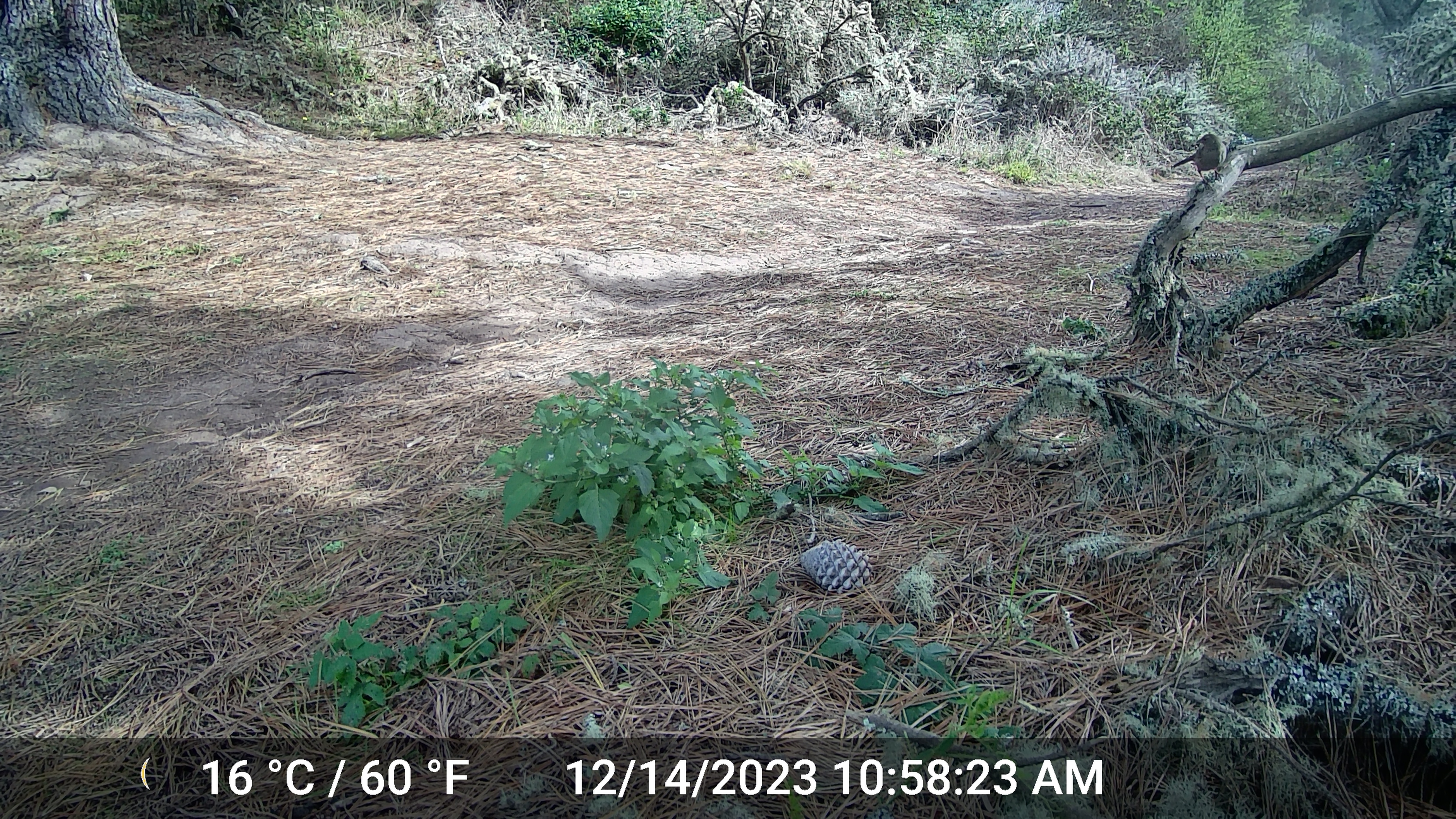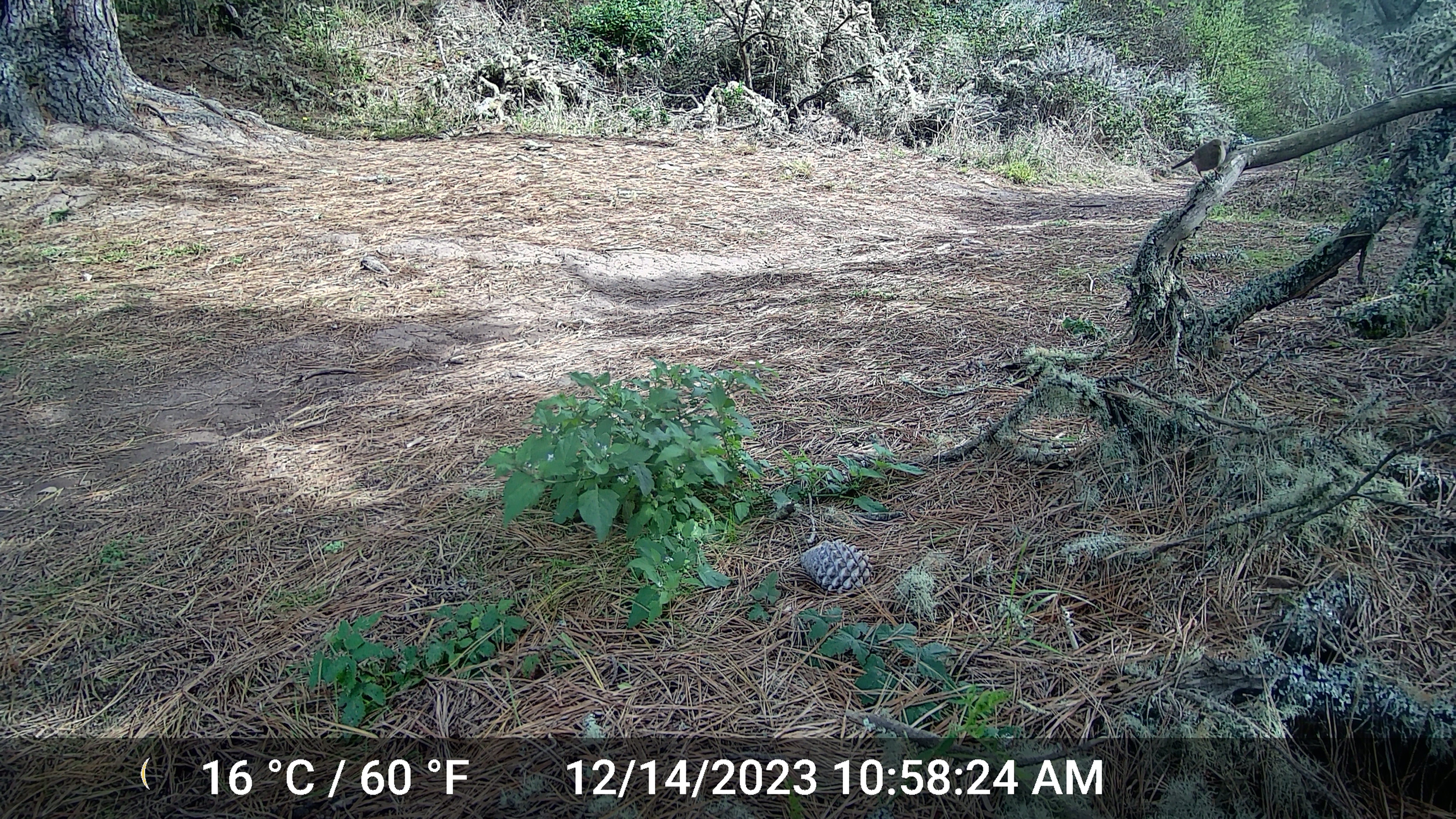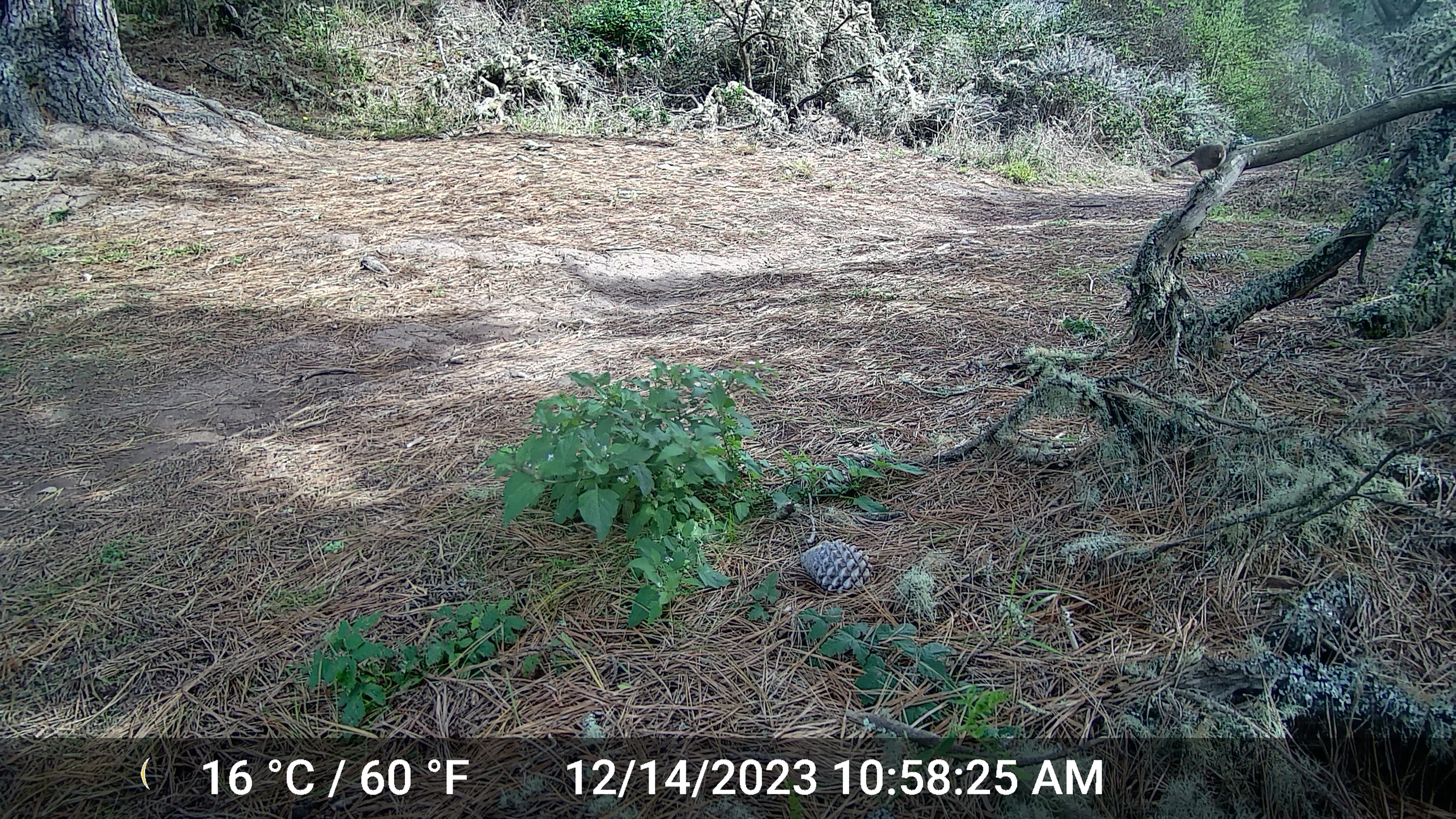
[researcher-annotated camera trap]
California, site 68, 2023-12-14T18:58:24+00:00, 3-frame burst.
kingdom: Animalia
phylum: Chordata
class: Aves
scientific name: Aves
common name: bird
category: unknown bird